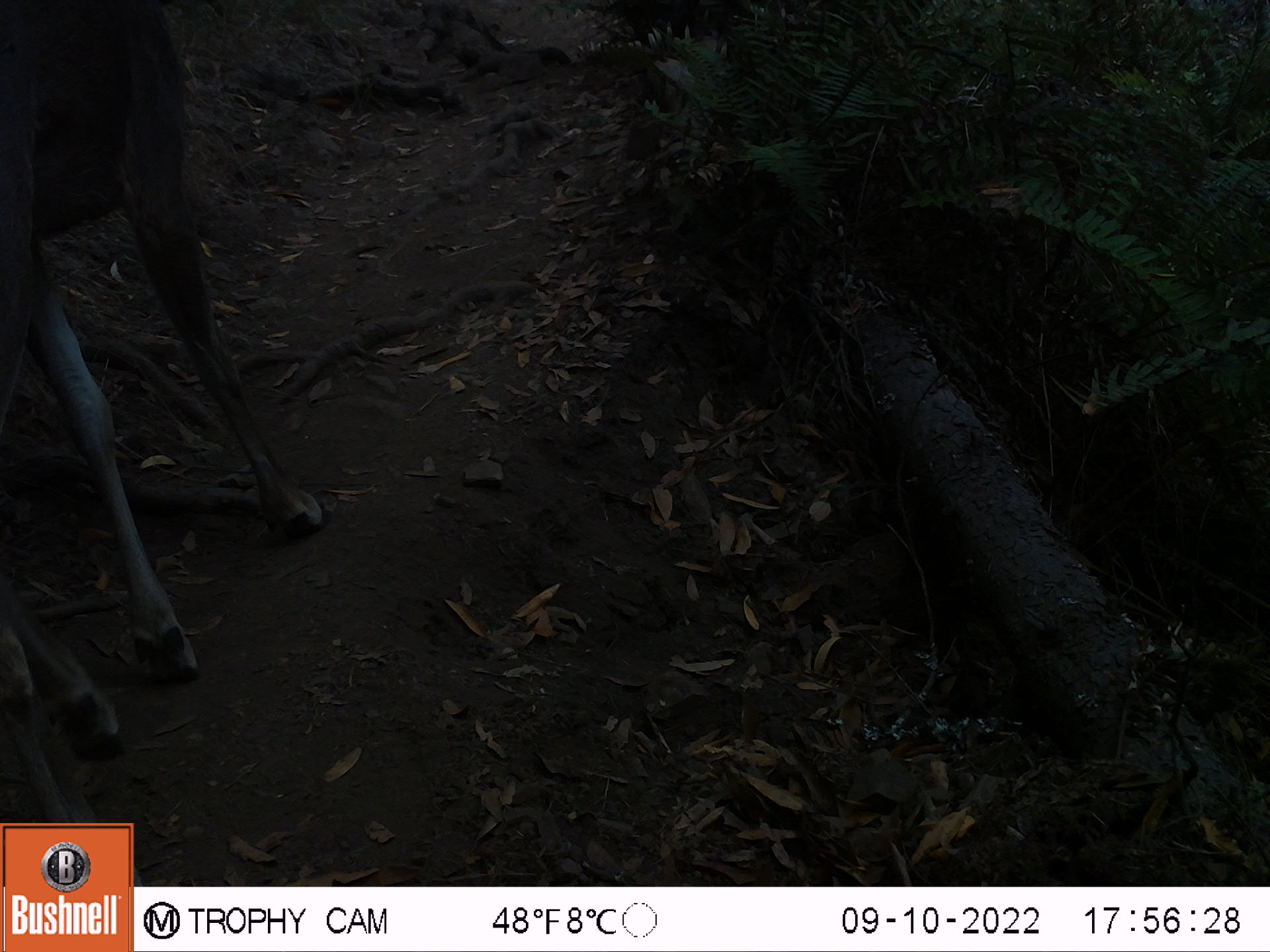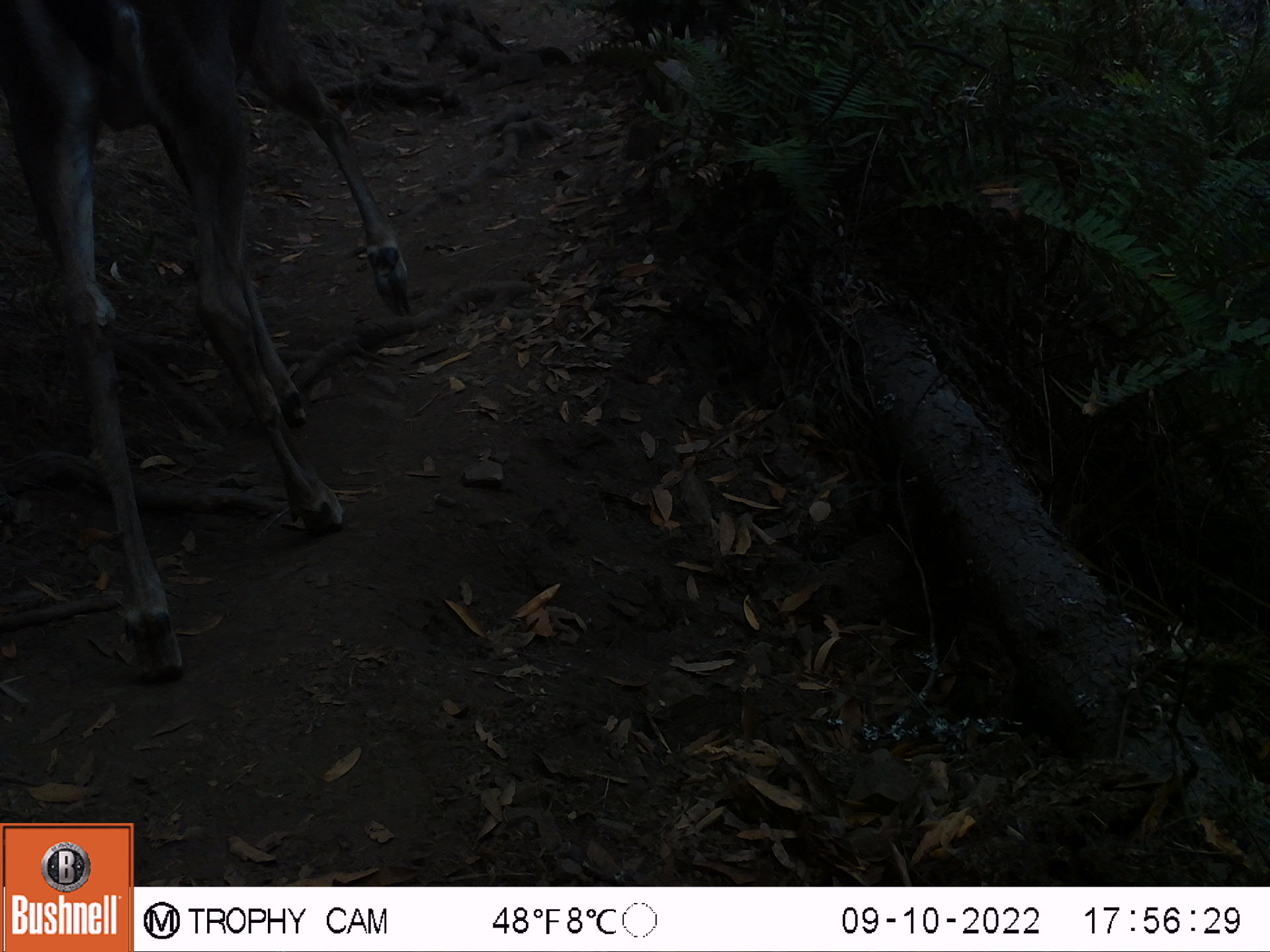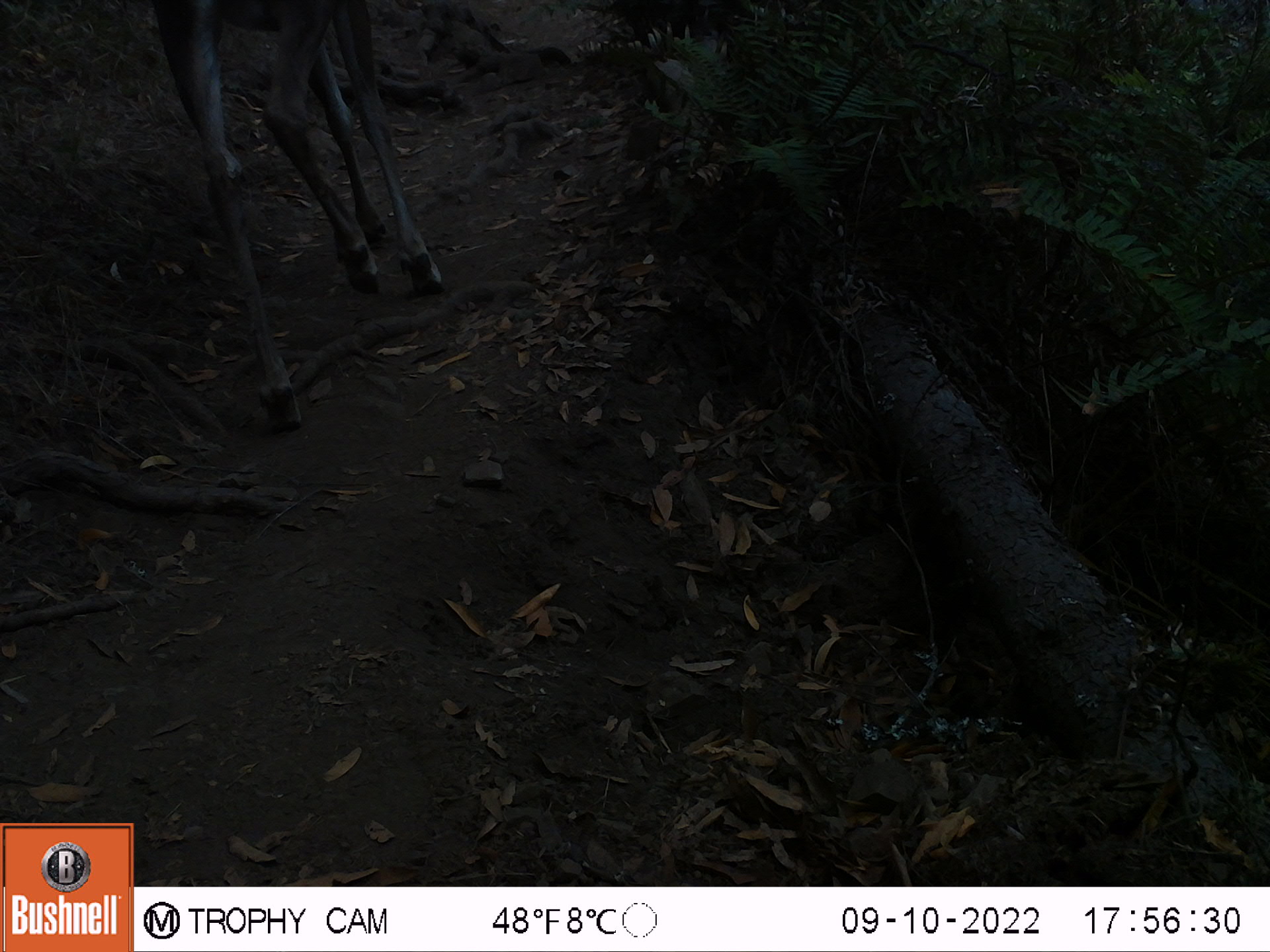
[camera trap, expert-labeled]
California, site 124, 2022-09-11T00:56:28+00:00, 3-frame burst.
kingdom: Animalia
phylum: Chordata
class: Mammalia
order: Artiodactyla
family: Cervidae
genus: Odocoileus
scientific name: Odocoileus hemionus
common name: mule deer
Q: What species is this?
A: Mule deer (Odocoileus hemionus).